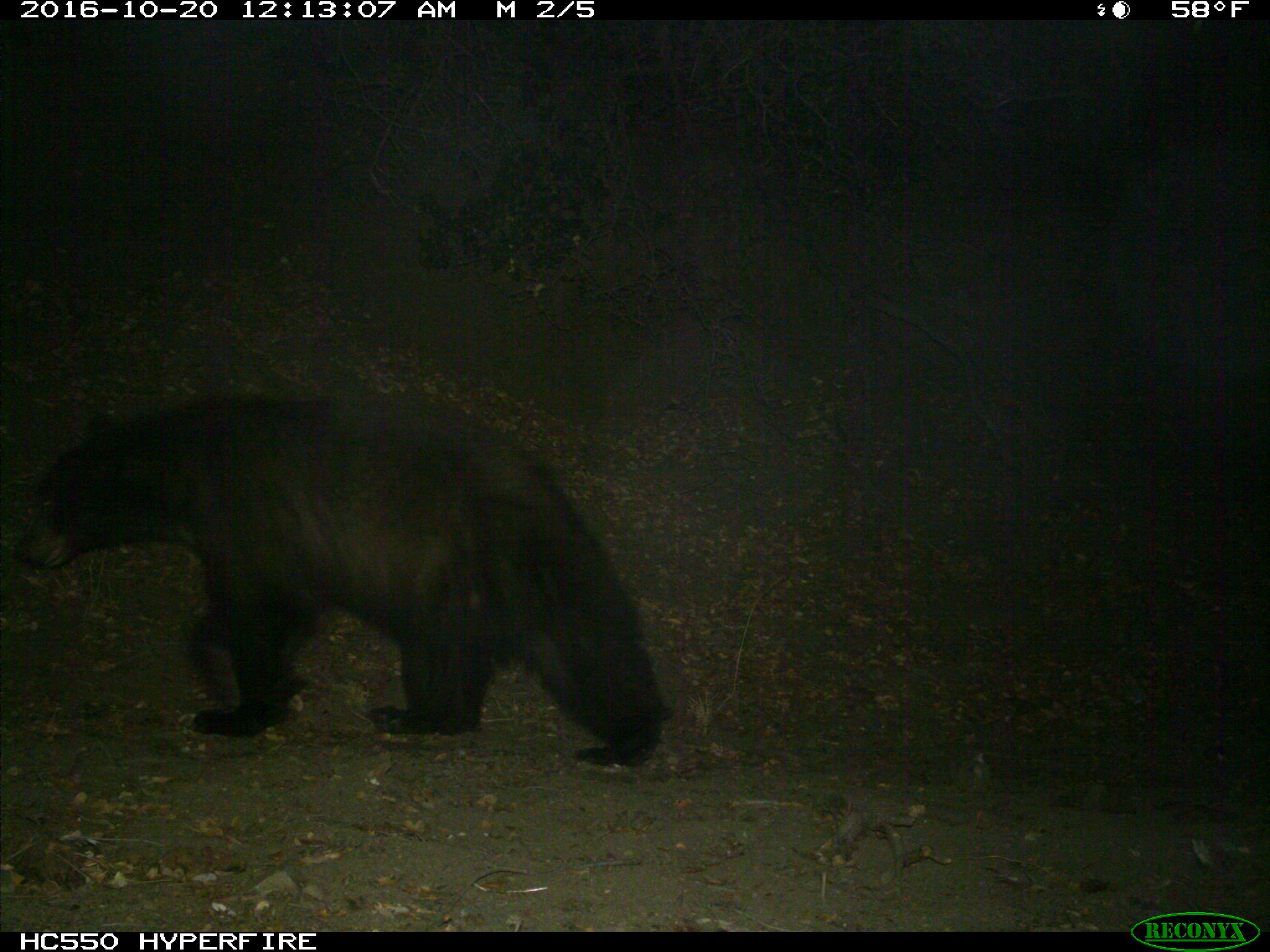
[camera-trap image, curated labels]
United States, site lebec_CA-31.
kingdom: Animalia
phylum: Chordata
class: Mammalia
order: Carnivora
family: Ursidae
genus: Ursus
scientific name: Ursus americanus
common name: american black bear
Ursus americanus (american black bear).